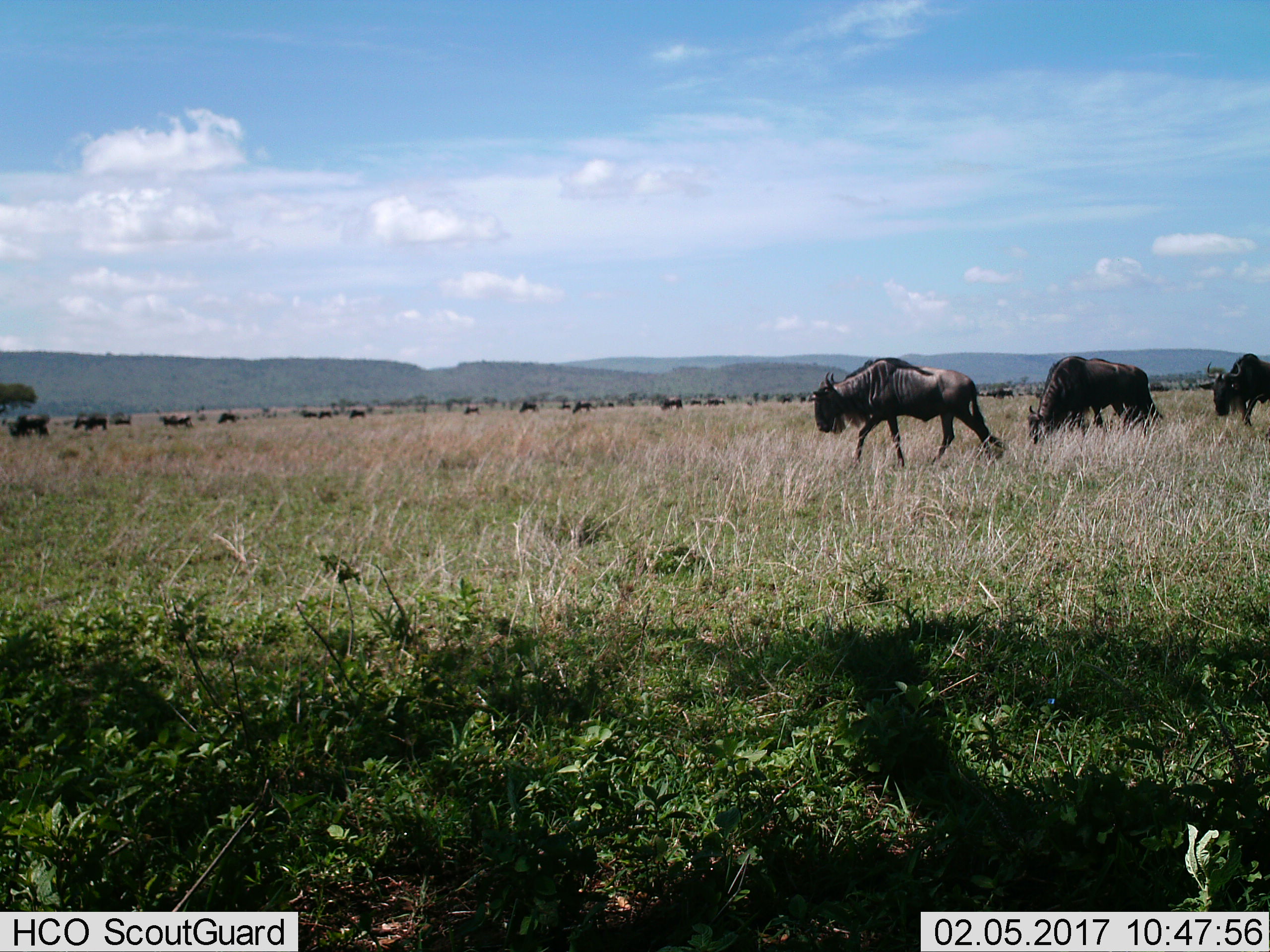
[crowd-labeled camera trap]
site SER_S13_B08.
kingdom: Animalia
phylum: Chordata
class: Mammalia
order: Artiodactyla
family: Bovidae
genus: Connochaetes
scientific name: Connochaetes taurinus taurinus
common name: blue wildebeest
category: wildebeestblue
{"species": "wildebeestblue (blue wildebeest) (Connochaetes taurinus taurinus)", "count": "11-50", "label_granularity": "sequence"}